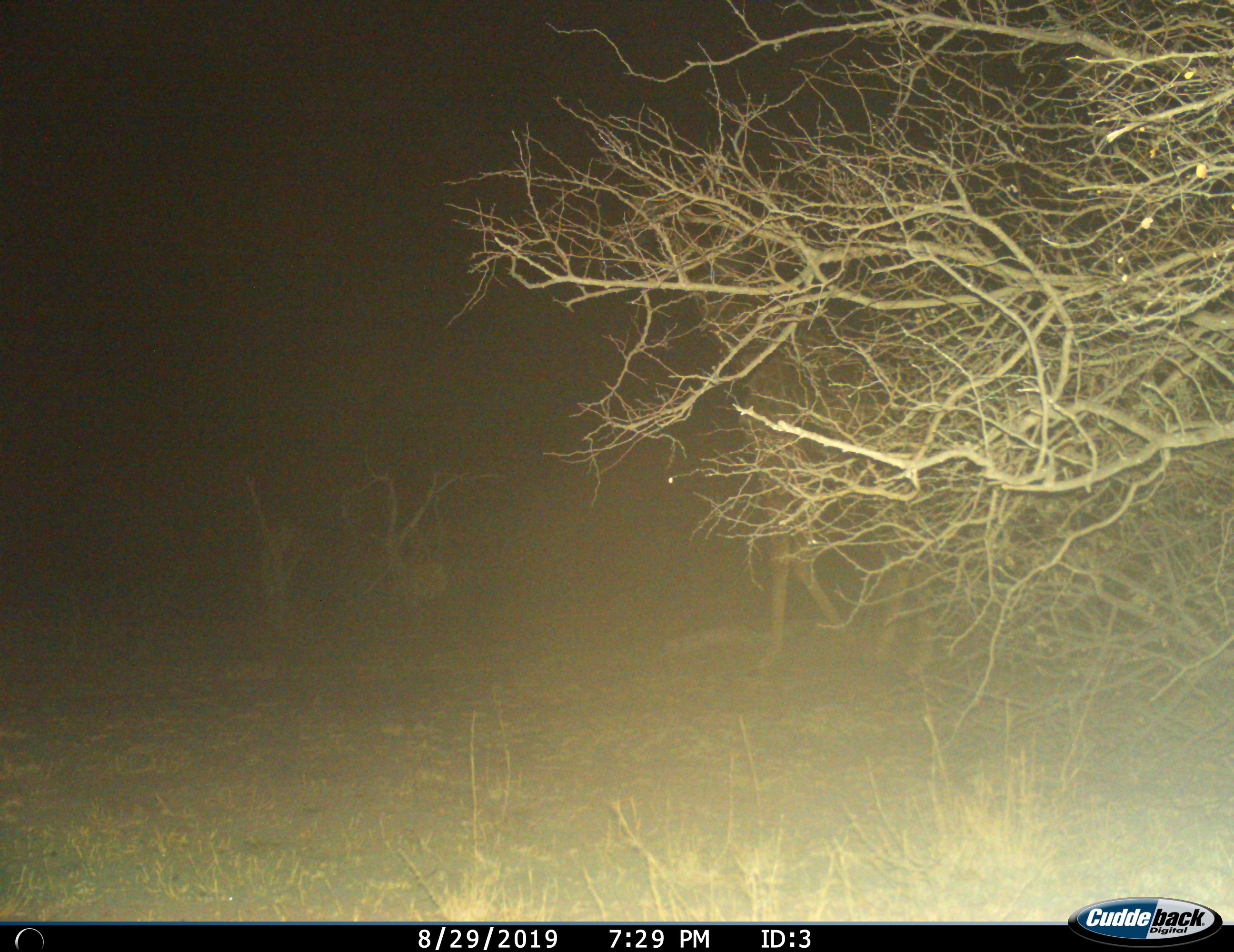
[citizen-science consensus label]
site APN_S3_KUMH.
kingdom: Animalia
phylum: Chordata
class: Mammalia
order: Artiodactyla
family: Giraffidae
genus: Giraffa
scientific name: Giraffa camelopardalis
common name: giraffe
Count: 1.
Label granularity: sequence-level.